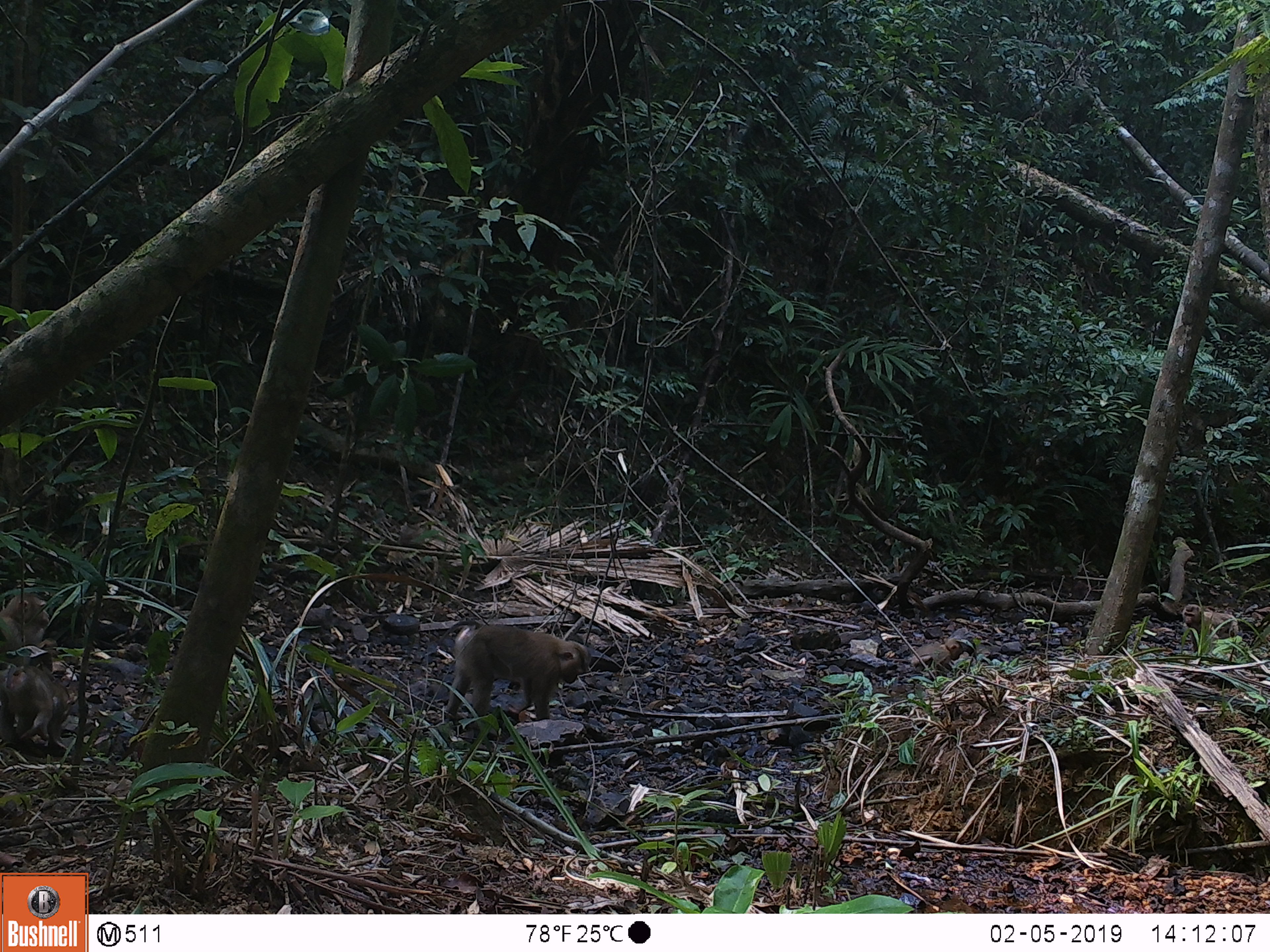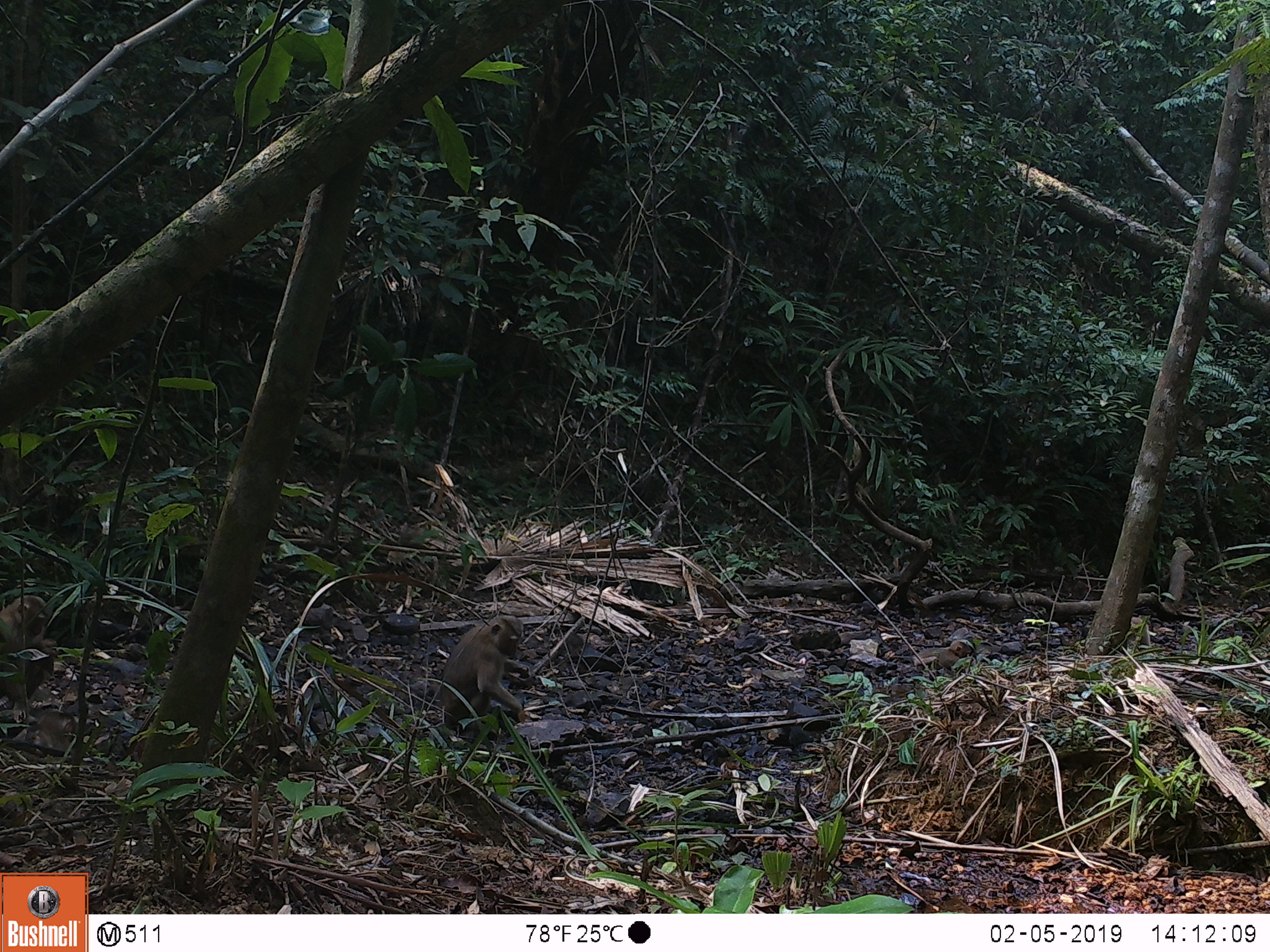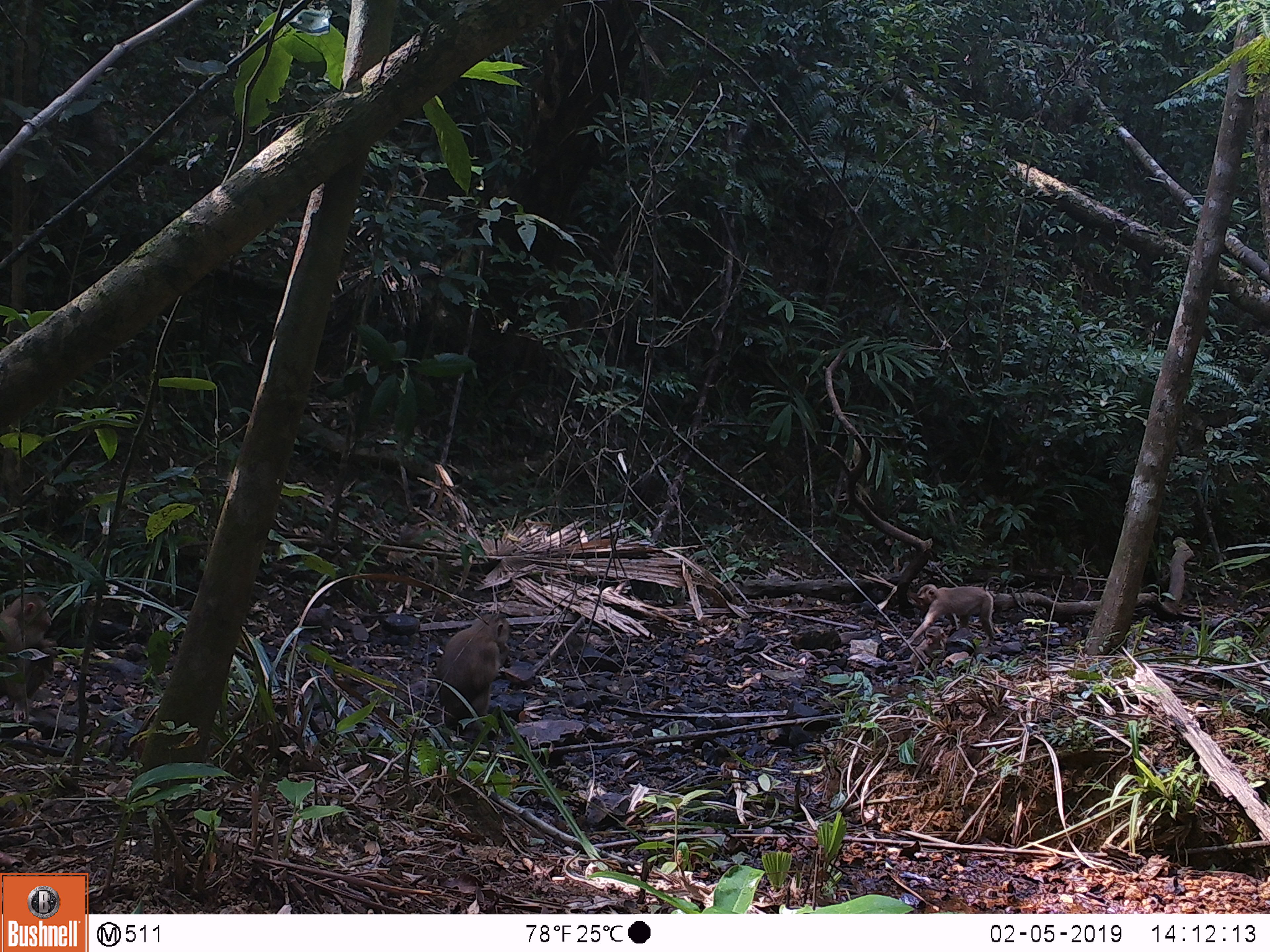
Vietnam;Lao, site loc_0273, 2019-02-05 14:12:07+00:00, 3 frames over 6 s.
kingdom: Animalia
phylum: Chordata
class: Mammalia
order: Primates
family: Cercopithecidae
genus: Macaca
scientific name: Macaca nemestrina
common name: pig-tailed macaque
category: pig tailed macaque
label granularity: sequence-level